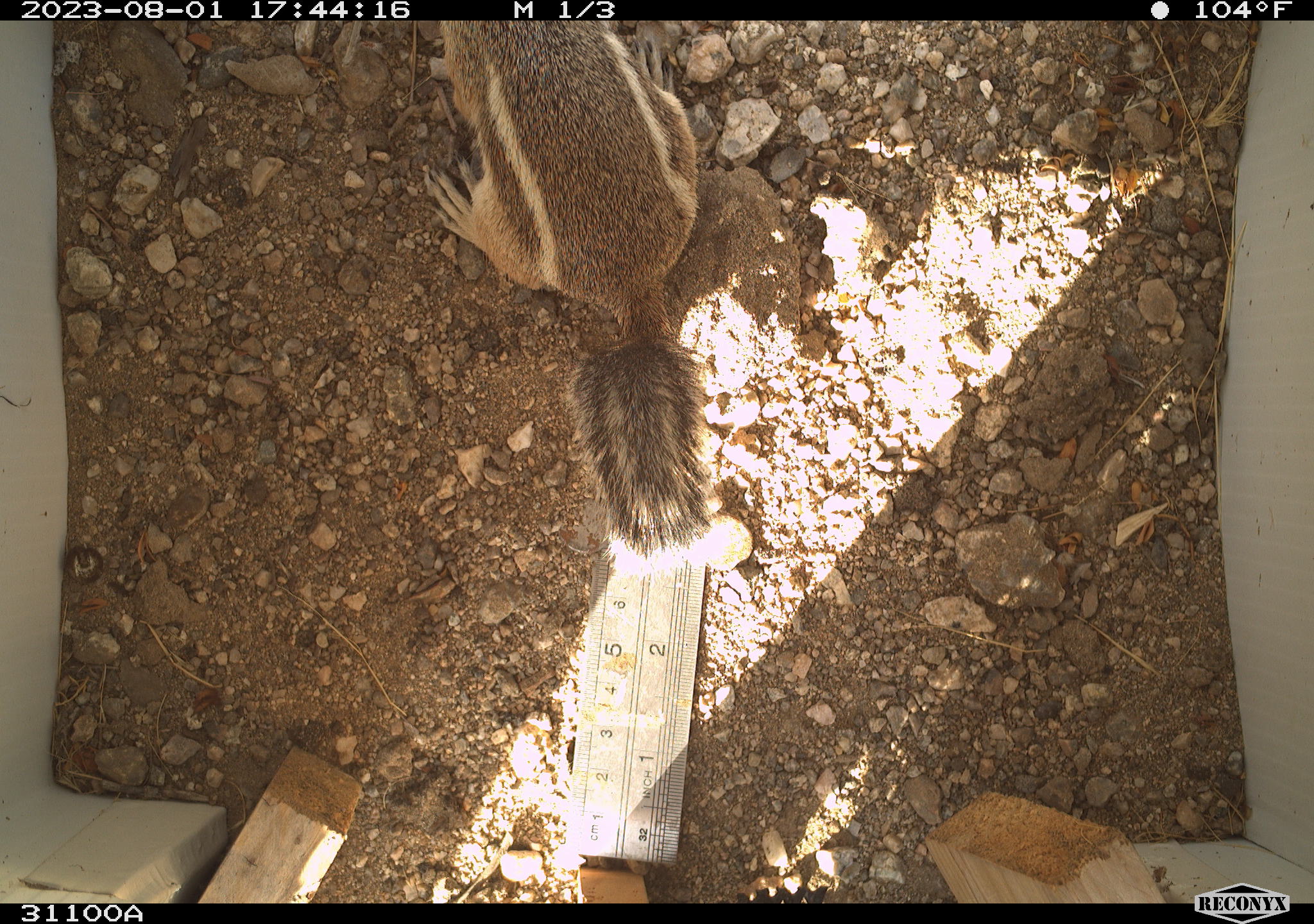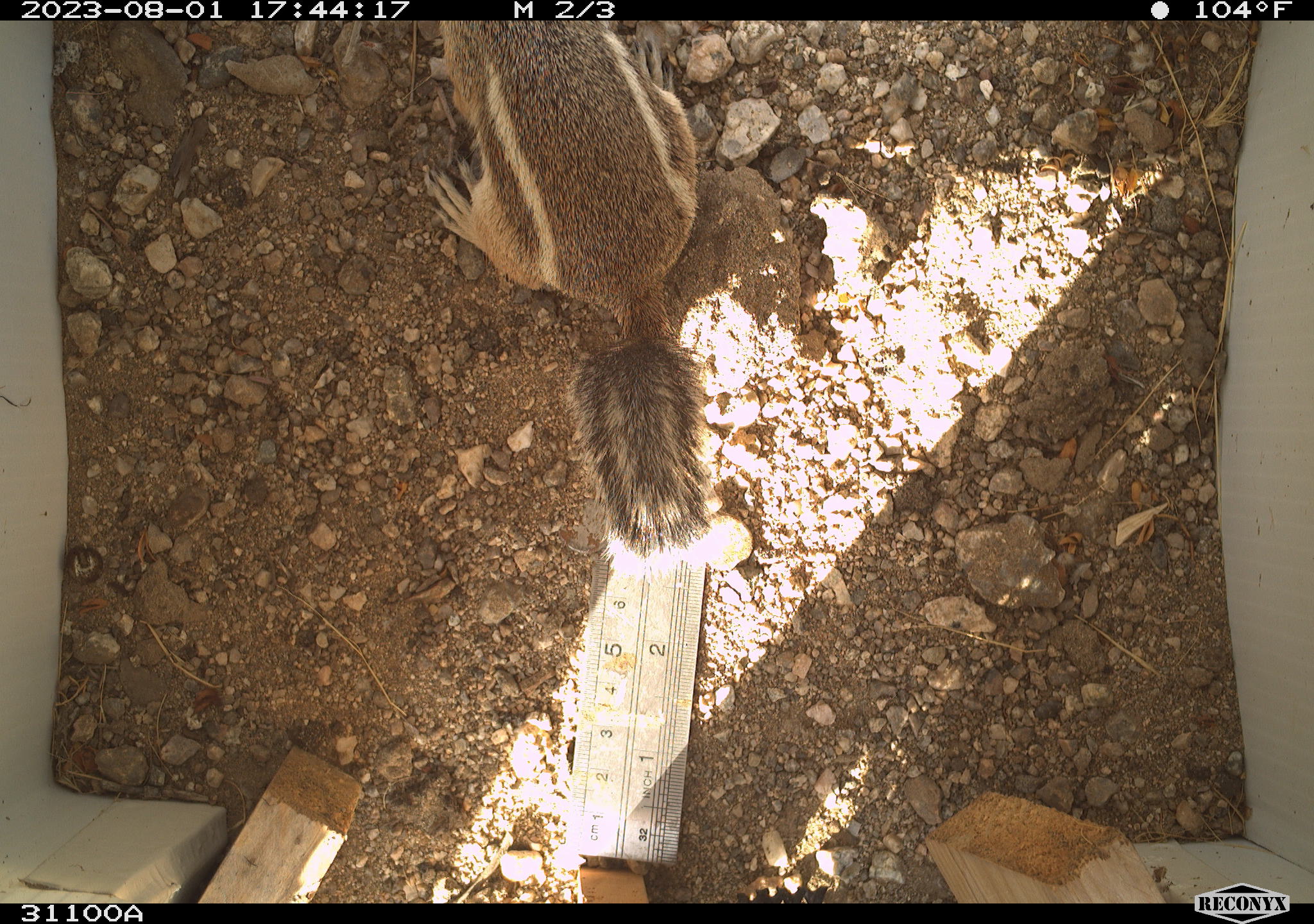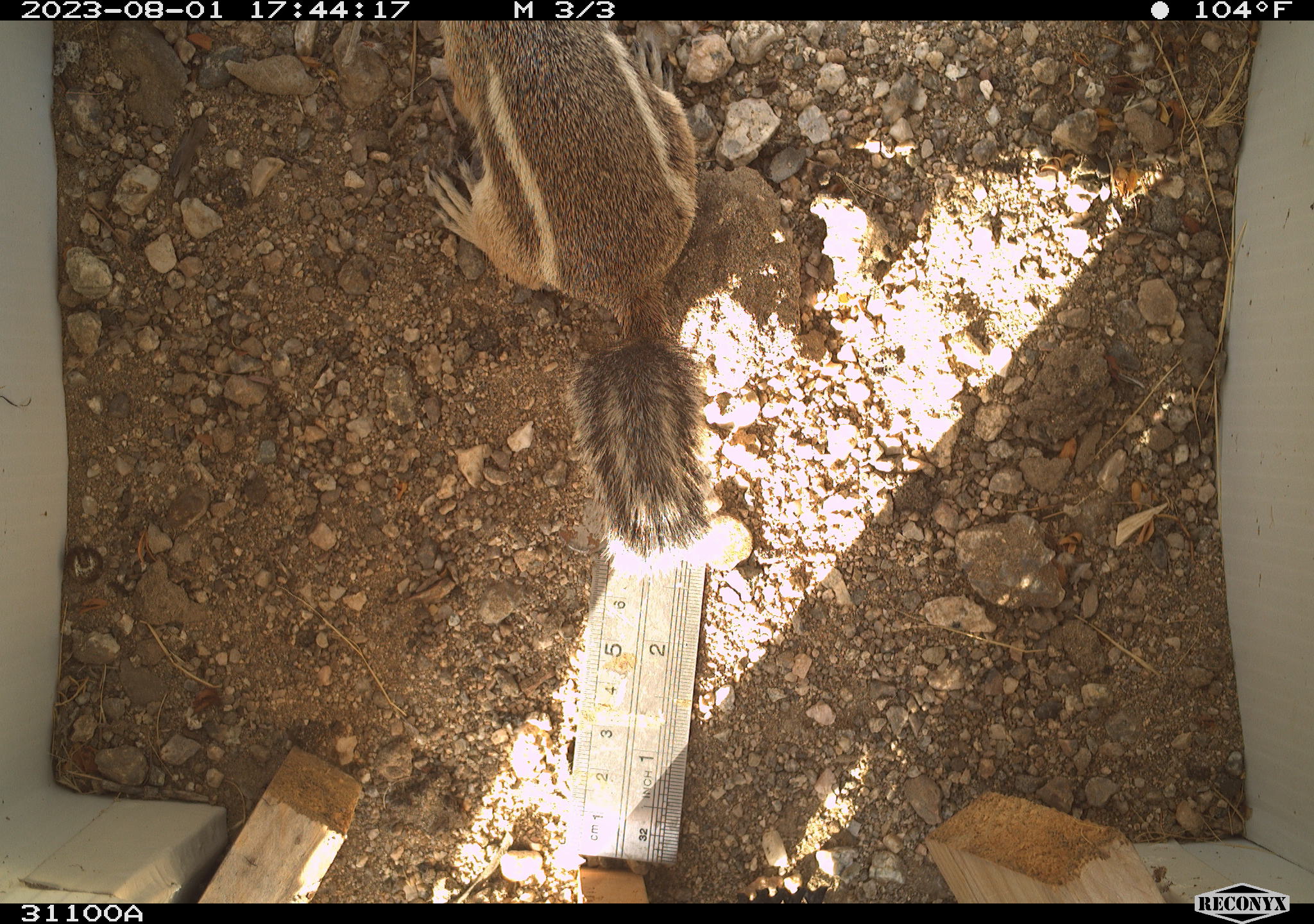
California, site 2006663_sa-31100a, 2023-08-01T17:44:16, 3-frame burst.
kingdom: Animalia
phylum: Chordata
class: Mammalia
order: Rodentia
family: Sciuridae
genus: Ammospermophilus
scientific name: Ammospermophilus leucurus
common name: white-tailed antelope squirrel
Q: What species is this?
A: White-tailed antelope squirrel (Ammospermophilus leucurus).